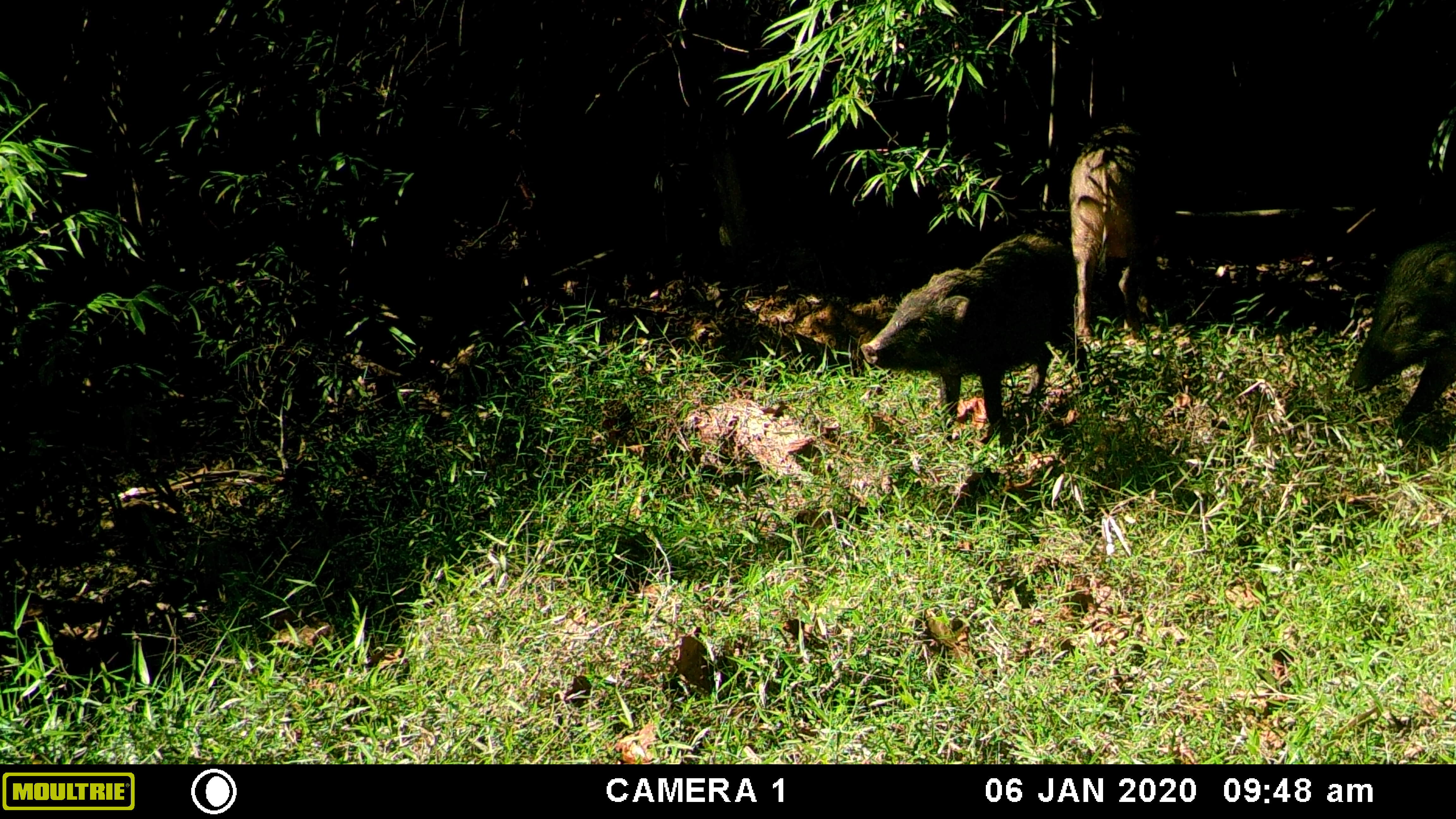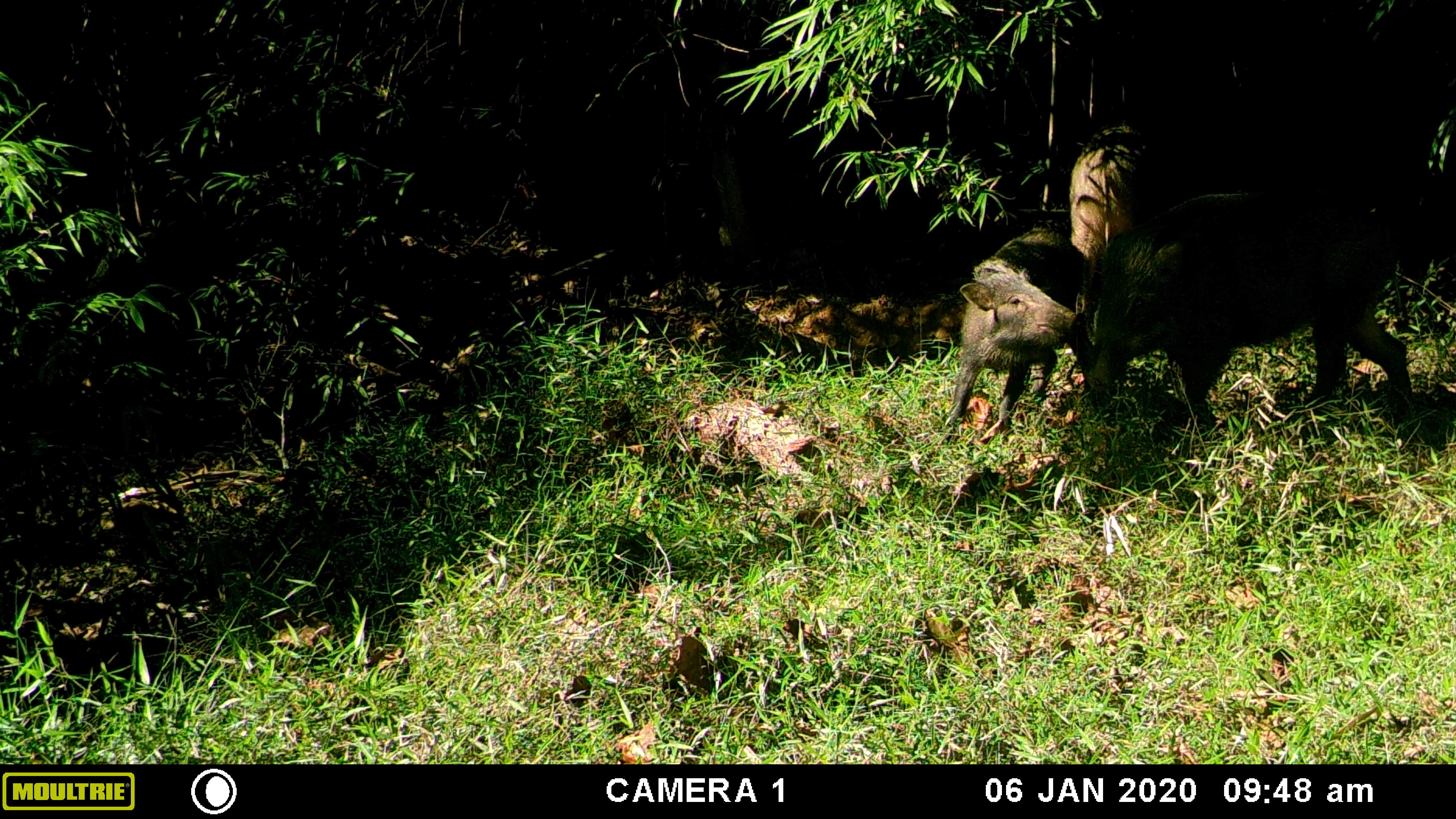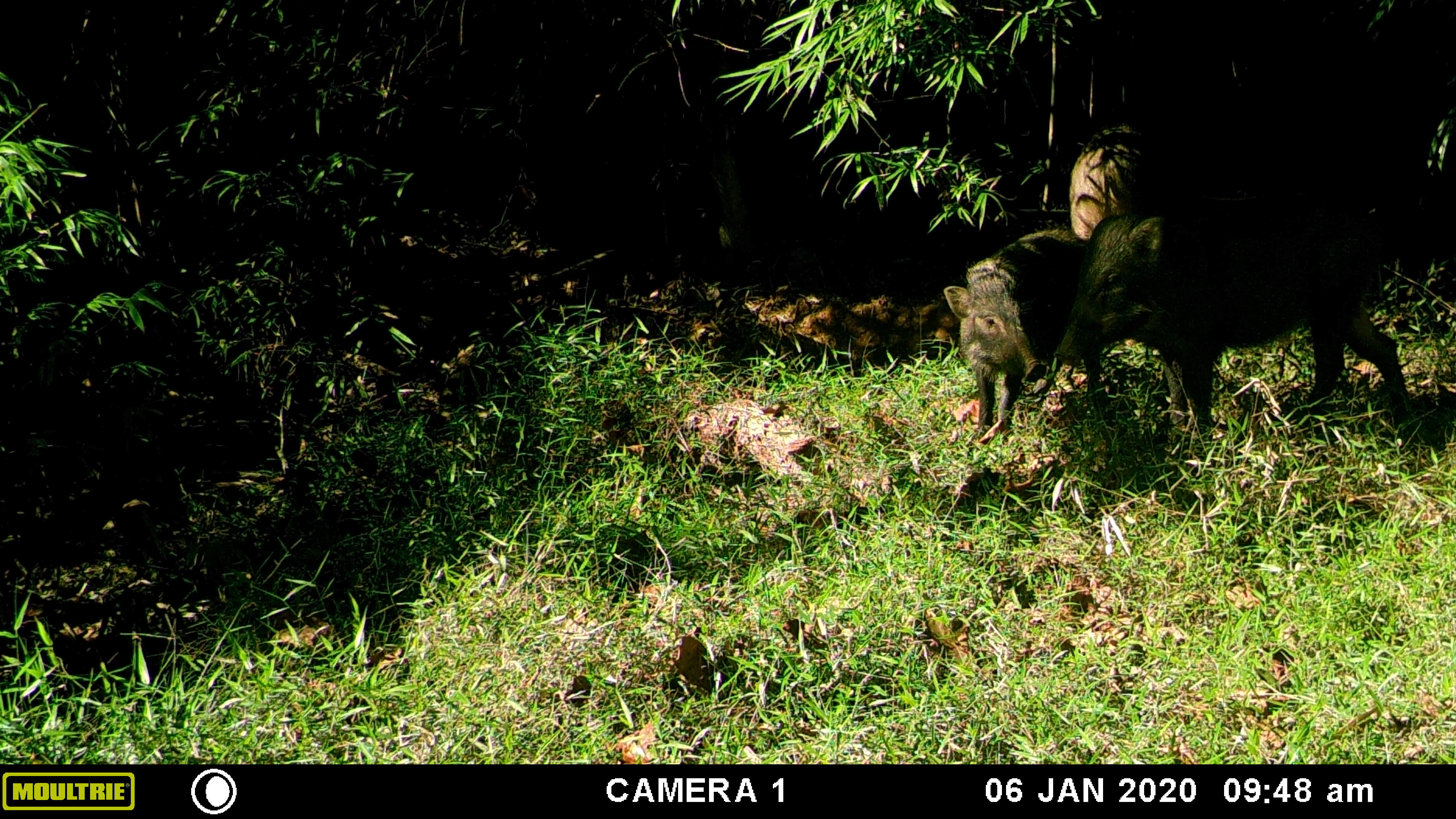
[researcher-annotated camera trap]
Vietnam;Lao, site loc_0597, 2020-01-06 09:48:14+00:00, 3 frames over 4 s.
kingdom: Animalia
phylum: Chordata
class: Mammalia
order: Artiodactyla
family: Suidae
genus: Sus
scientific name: Sus scrofa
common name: eurasian wild pig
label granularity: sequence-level